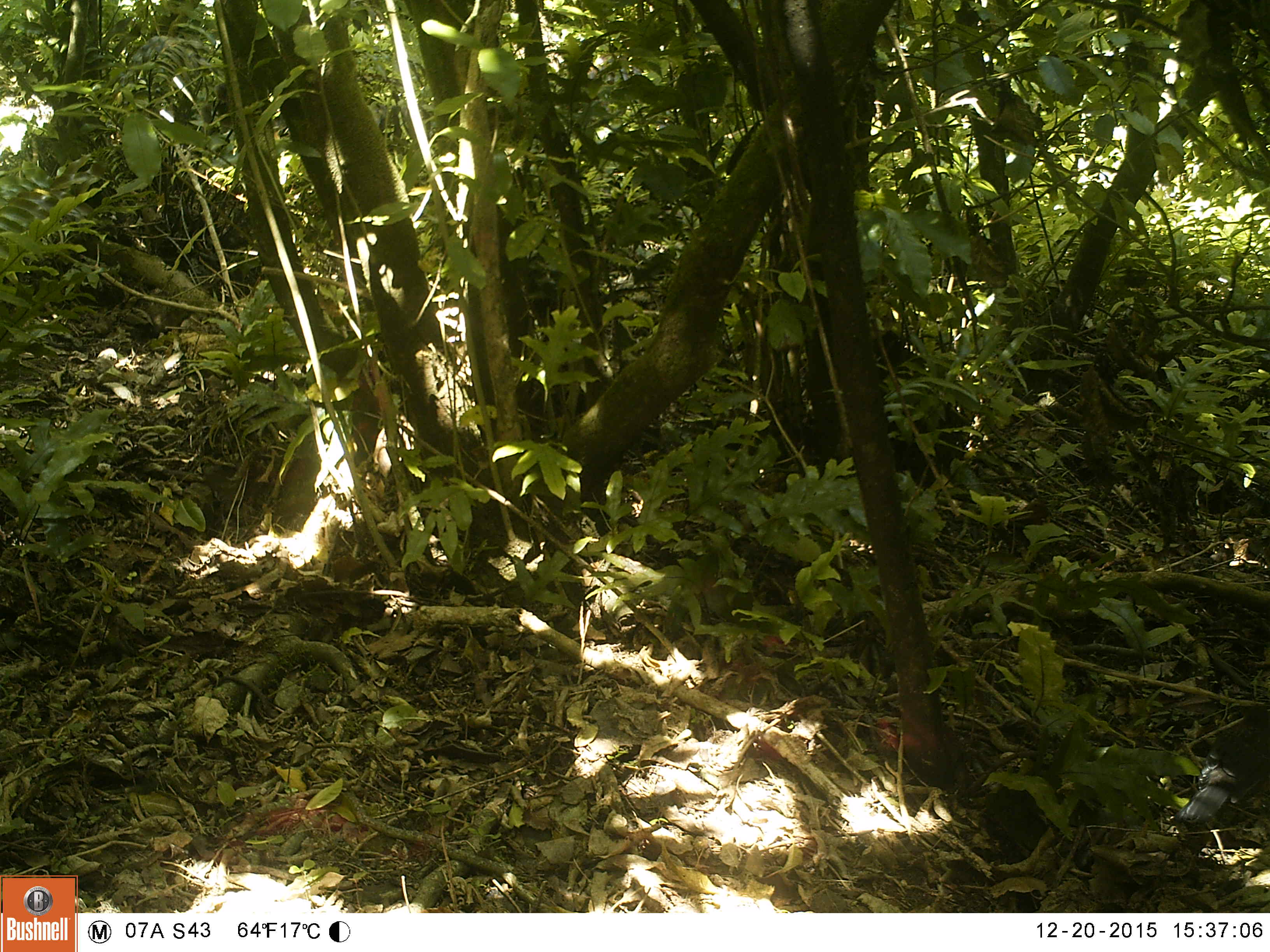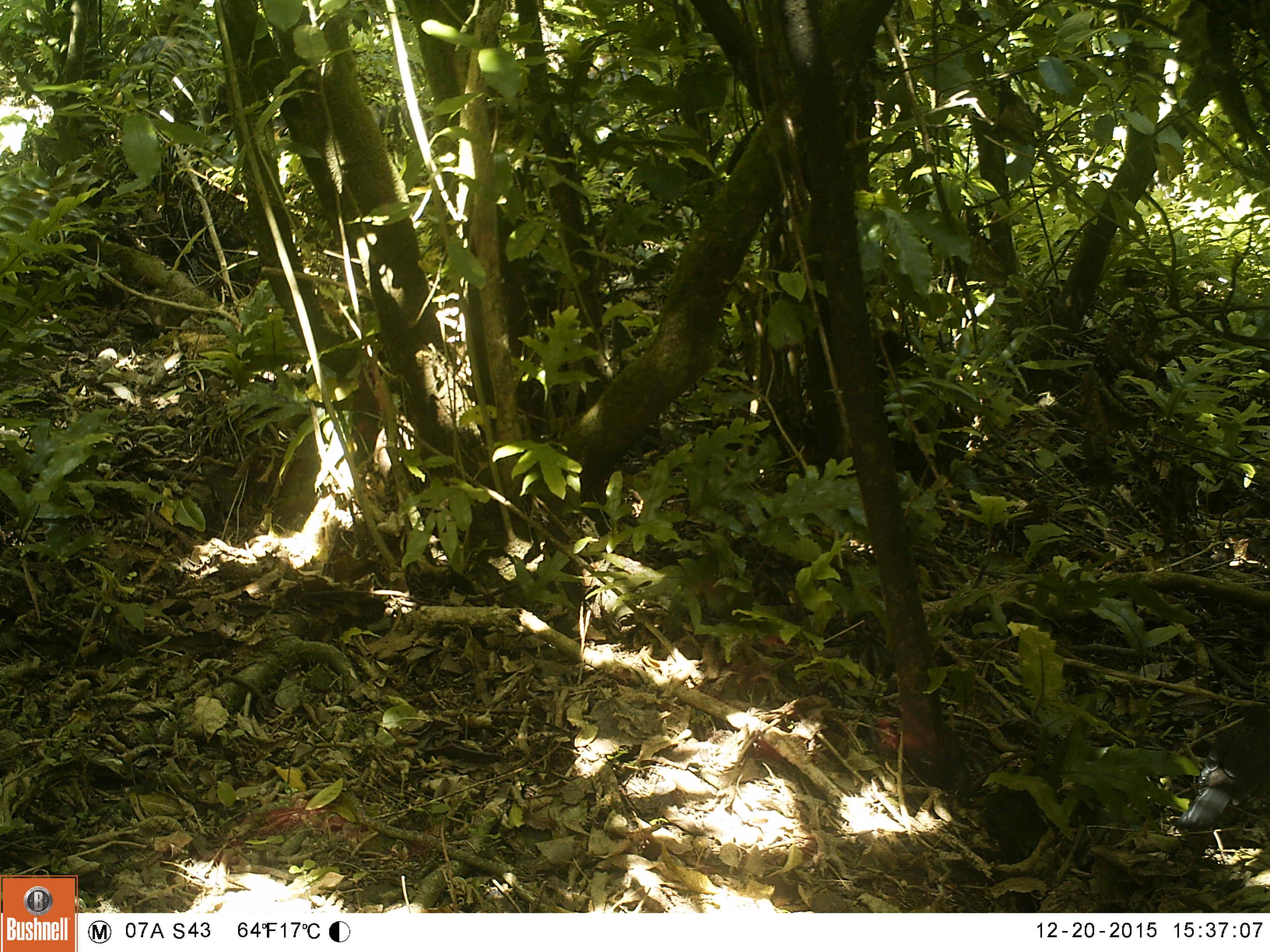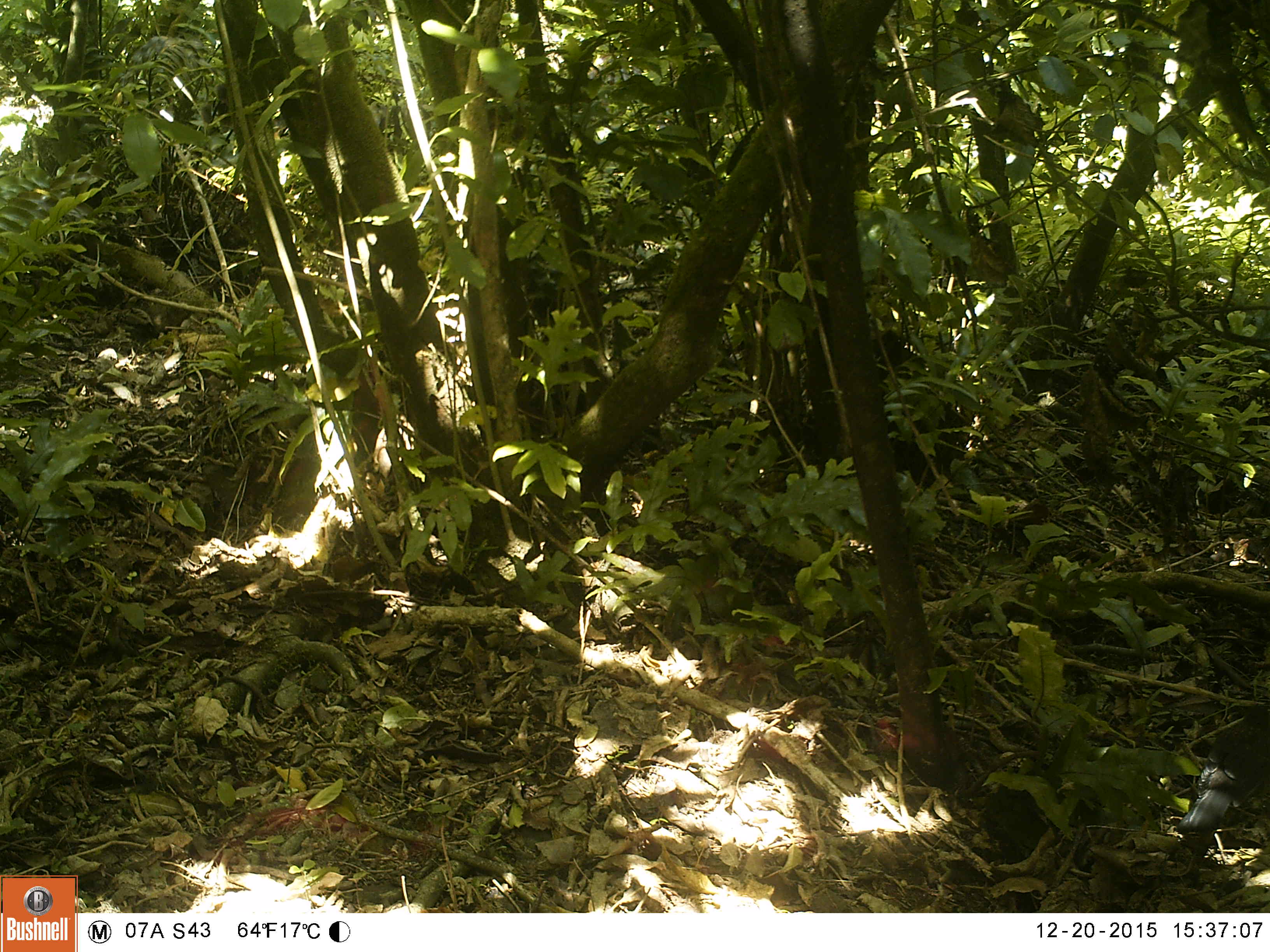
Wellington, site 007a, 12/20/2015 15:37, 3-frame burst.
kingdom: Animalia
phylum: Chordata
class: Aves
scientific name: Aves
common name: bird